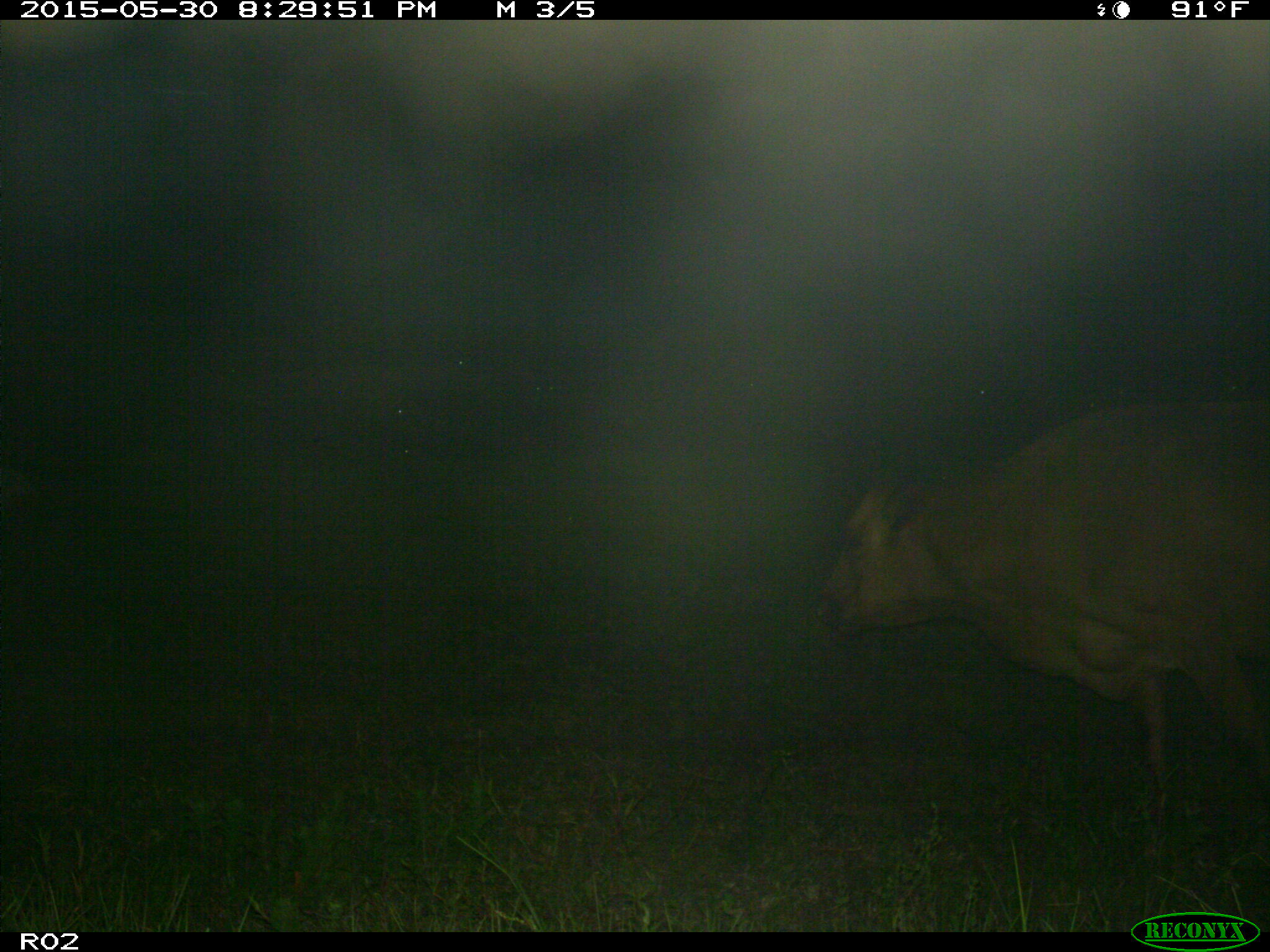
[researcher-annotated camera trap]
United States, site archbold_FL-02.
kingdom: Animalia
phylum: Chordata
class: Mammalia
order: Artiodactyla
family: Bovidae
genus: Bos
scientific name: Bos taurus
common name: domestic cow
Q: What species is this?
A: Bos taurus (domestic cow).